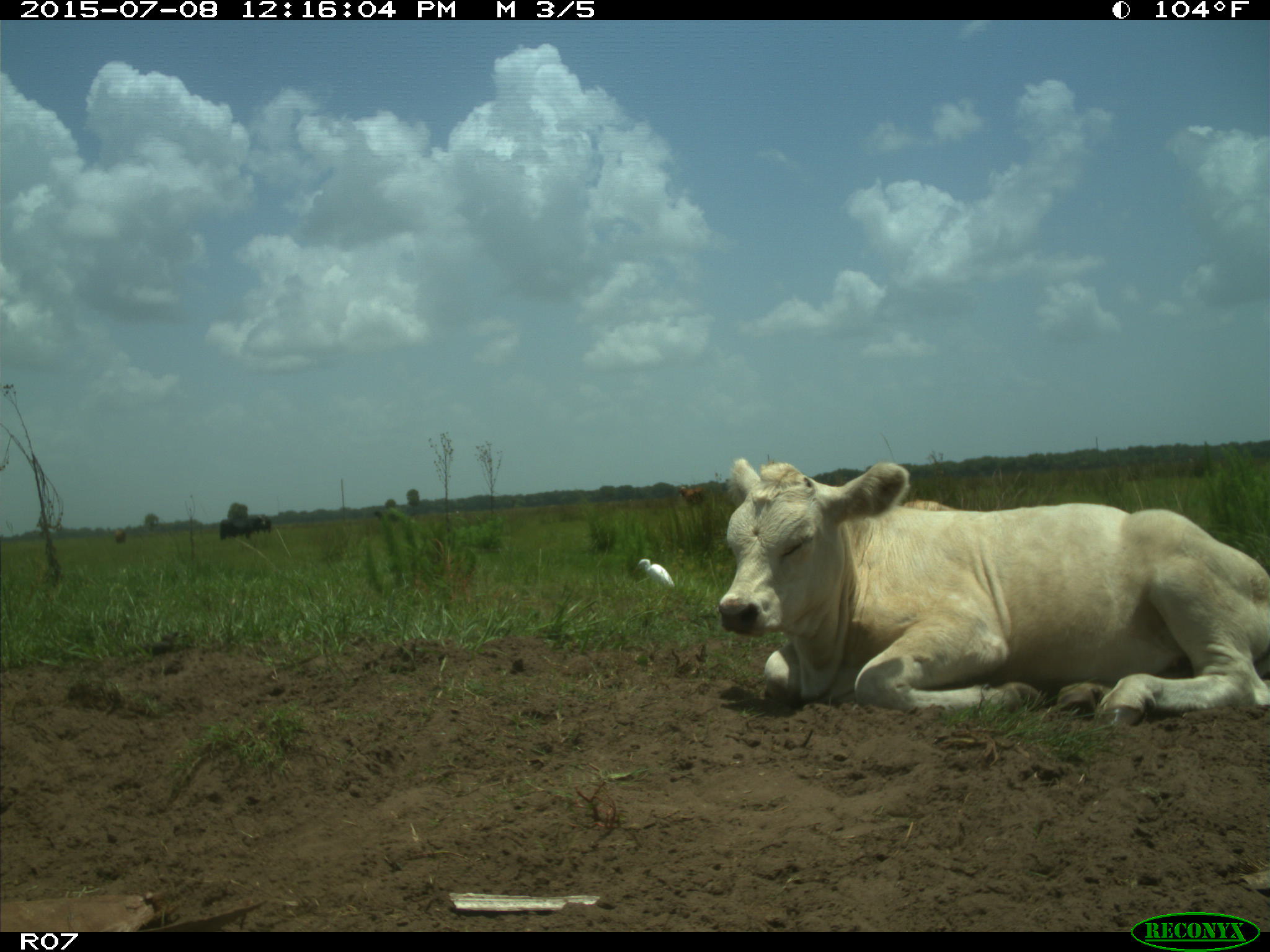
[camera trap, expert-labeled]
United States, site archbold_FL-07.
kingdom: Animalia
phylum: Chordata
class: Mammalia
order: Artiodactyla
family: Bovidae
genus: Bos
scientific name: Bos taurus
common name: domestic cow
Bos taurus (domestic cow).